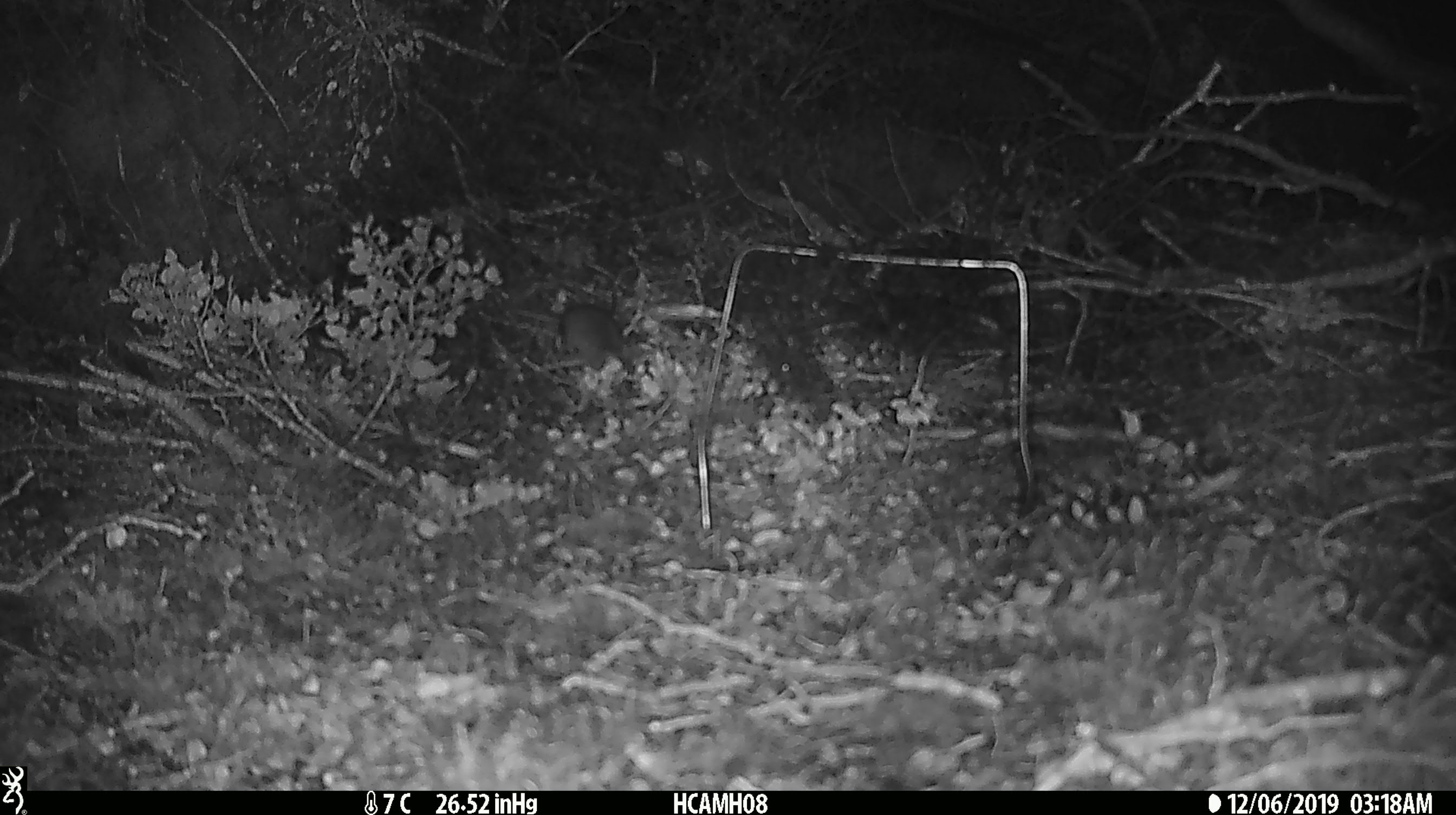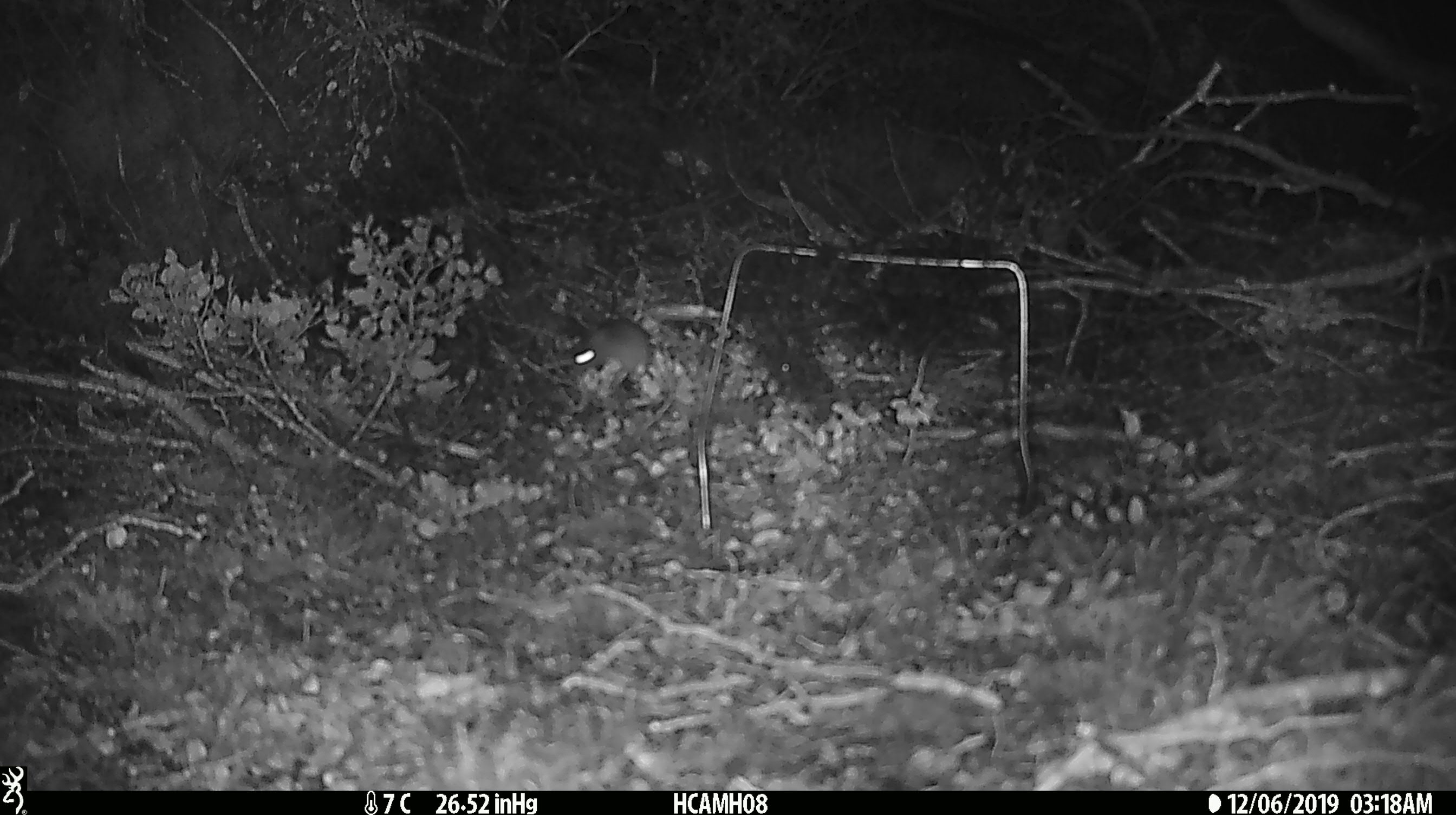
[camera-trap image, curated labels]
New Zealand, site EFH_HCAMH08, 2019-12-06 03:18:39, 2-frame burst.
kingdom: Animalia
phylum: Chordata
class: Mammalia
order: Rodentia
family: Muridae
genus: Mus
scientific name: Mus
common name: mouse